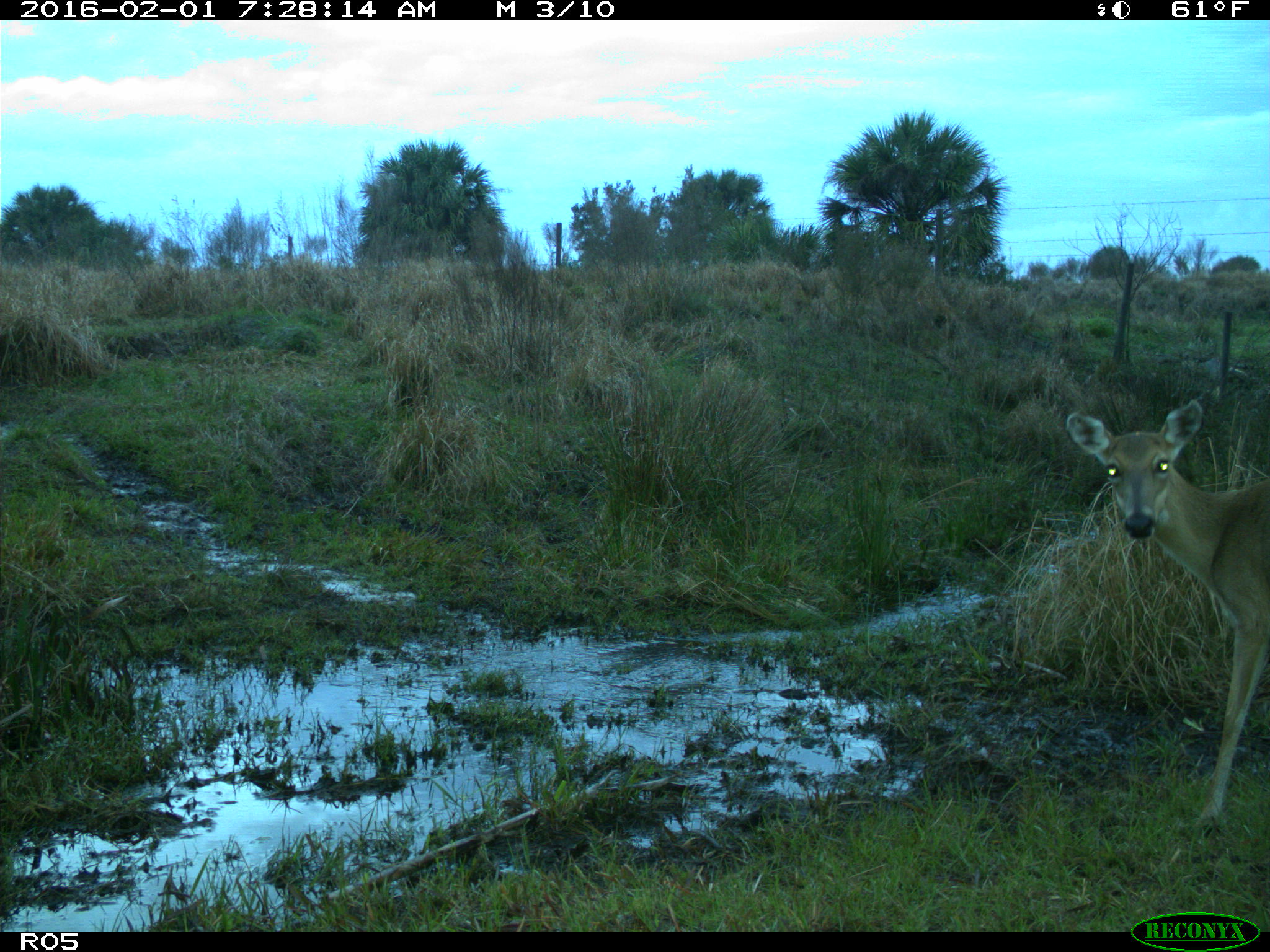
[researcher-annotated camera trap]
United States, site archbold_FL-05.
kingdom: Animalia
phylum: Chordata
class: Mammalia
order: Artiodactyla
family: Cervidae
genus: Odocoileus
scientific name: Odocoileus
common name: deer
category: unidentified deer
Unidentified deer (deer) (Odocoileus).